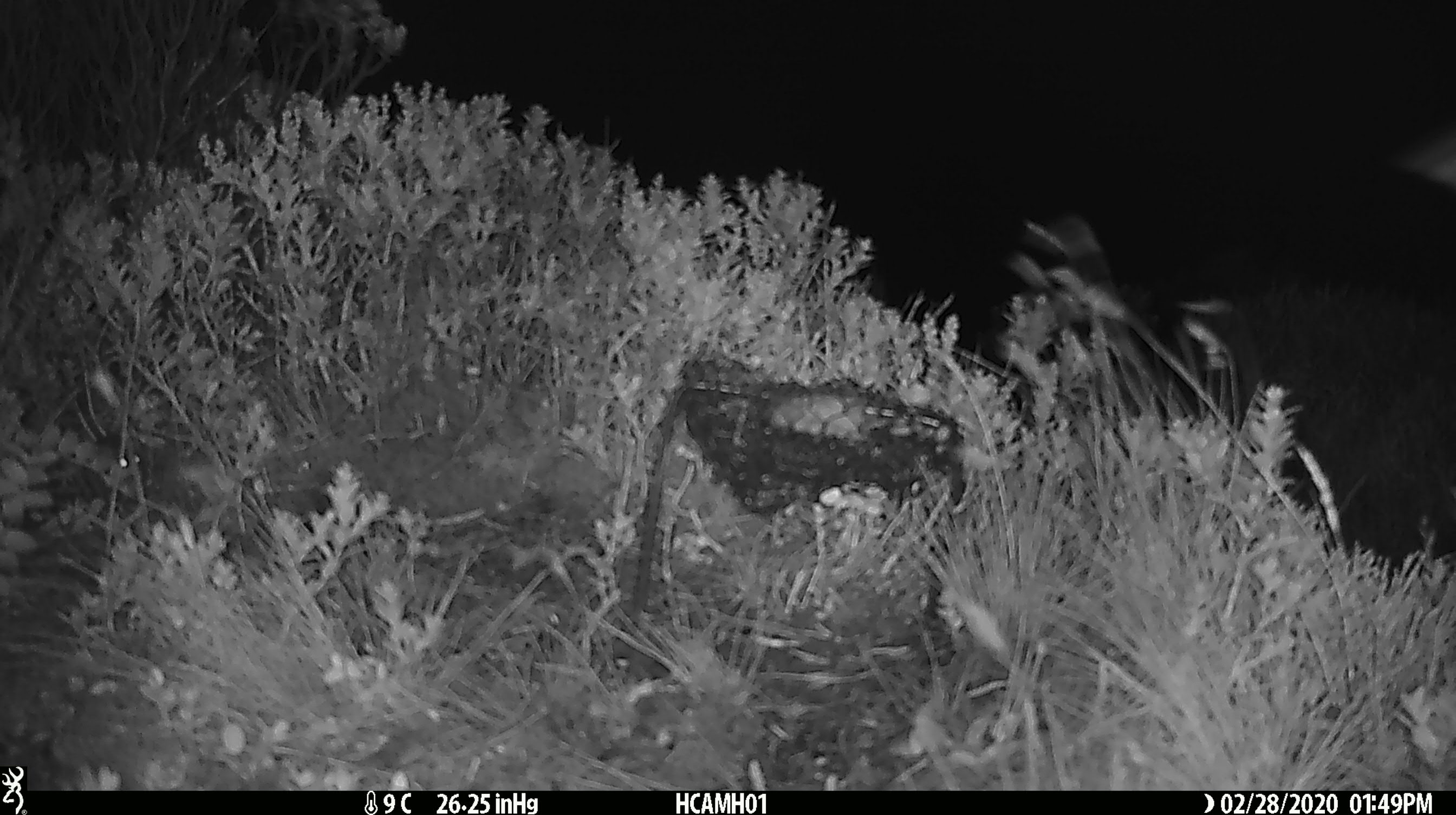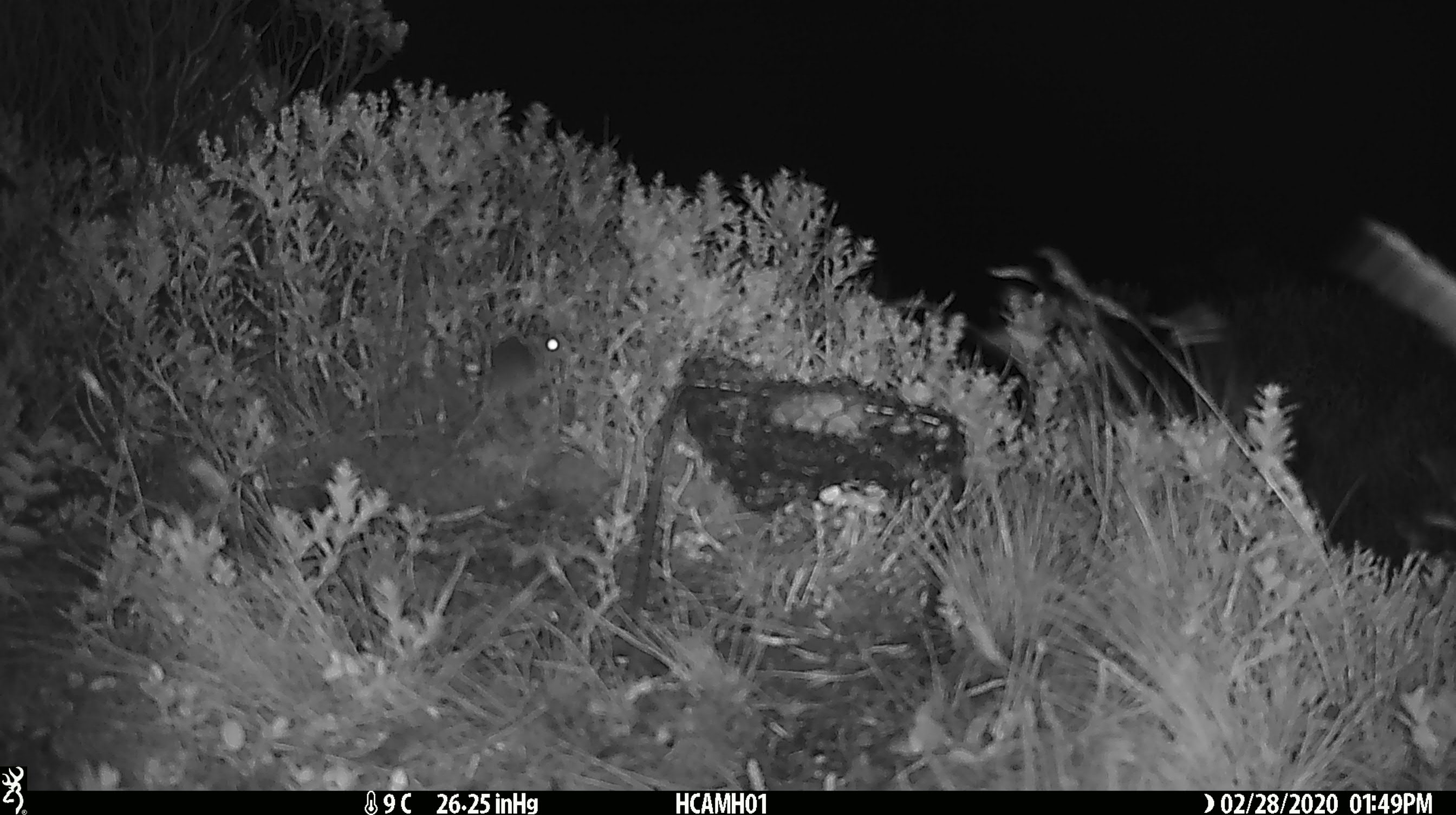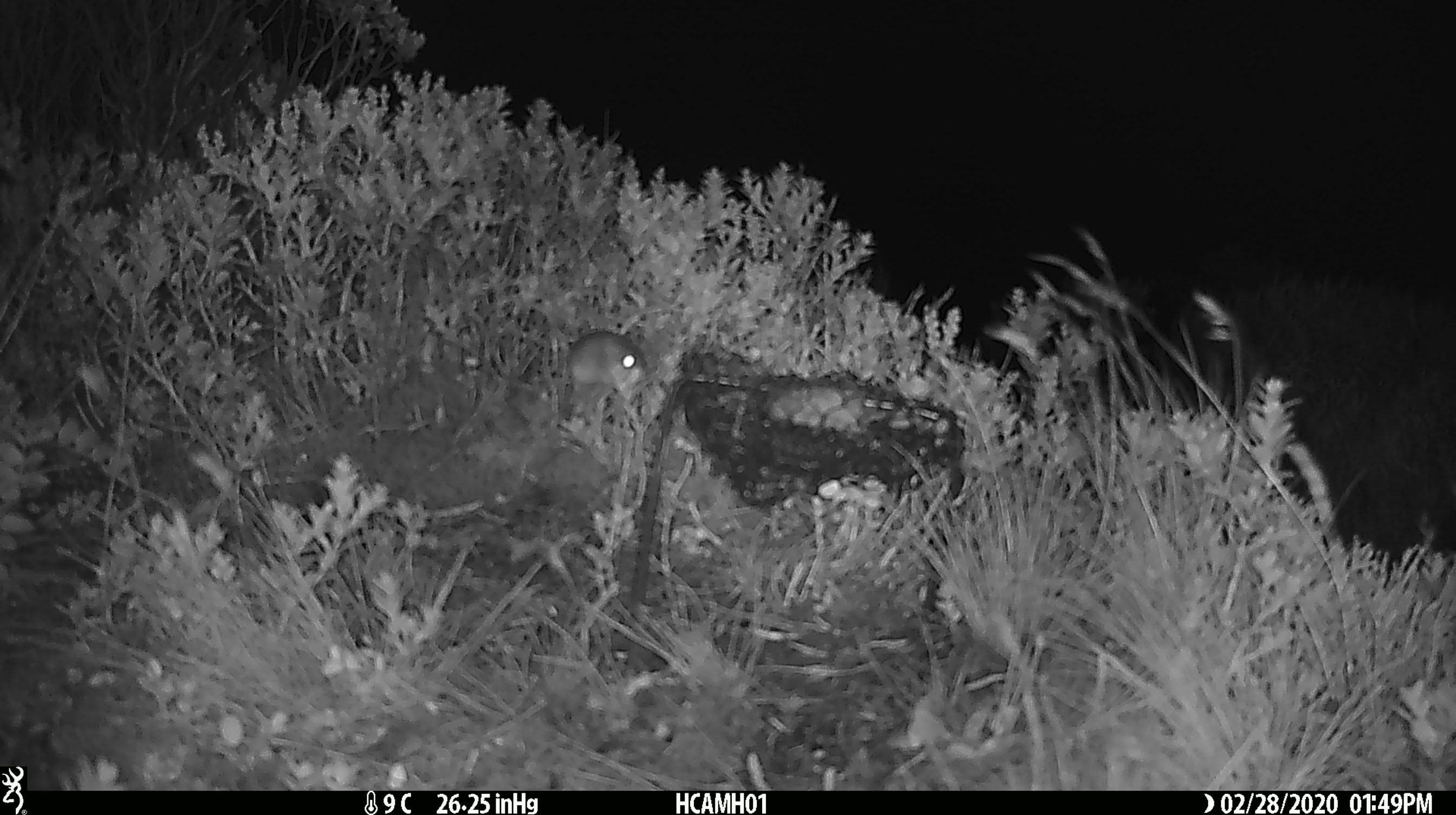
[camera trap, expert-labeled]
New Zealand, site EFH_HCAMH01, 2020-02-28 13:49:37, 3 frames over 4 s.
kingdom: Animalia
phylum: Chordata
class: Mammalia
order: Rodentia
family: Muridae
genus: Mus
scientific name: Mus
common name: mouse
Mouse (Mus).